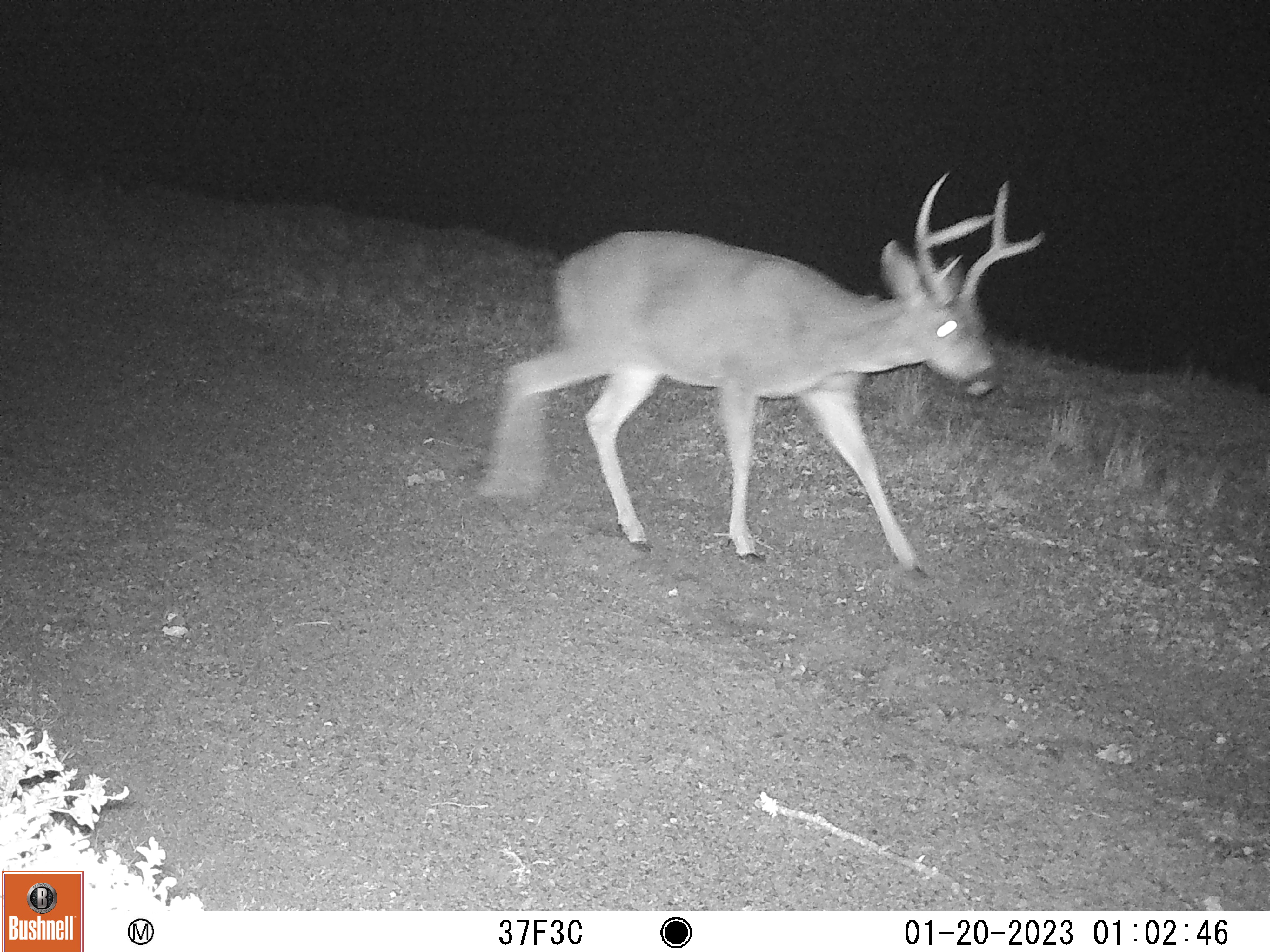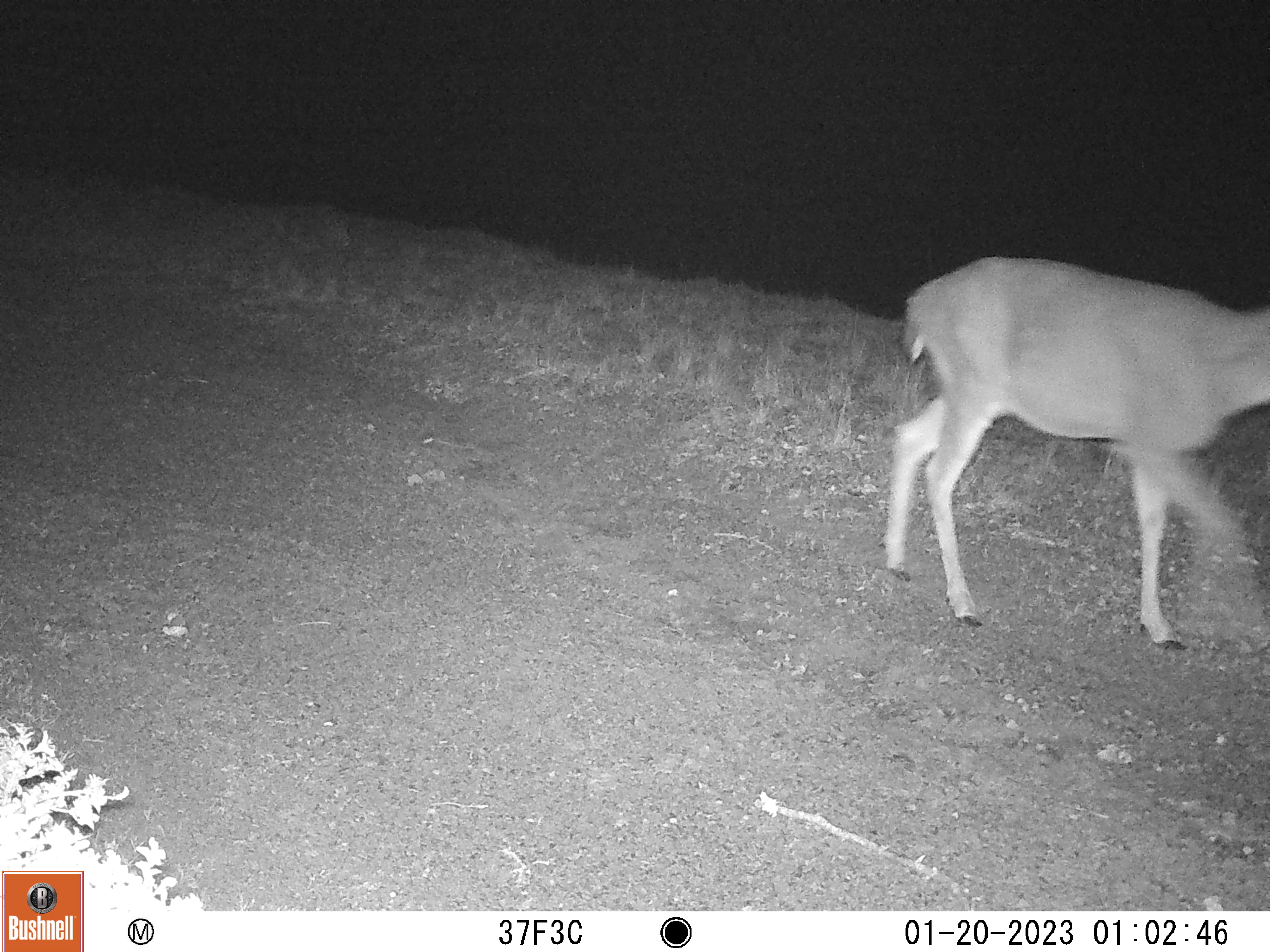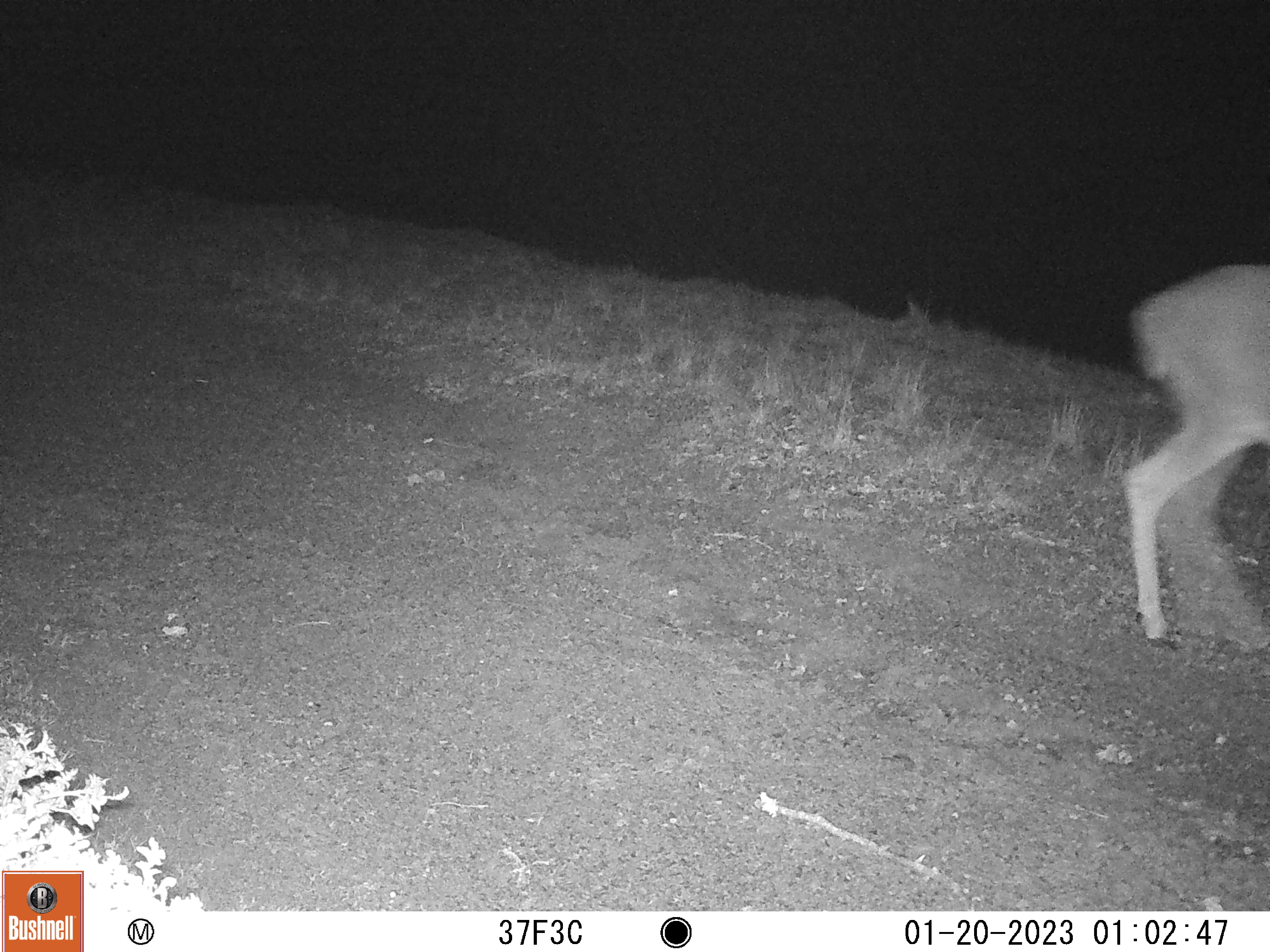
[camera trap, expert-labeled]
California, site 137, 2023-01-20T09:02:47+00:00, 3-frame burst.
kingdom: Animalia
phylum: Chordata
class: Mammalia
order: Artiodactyla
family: Cervidae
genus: Odocoileus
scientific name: Odocoileus hemionus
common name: mule deer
Mule deer (Odocoileus hemionus).